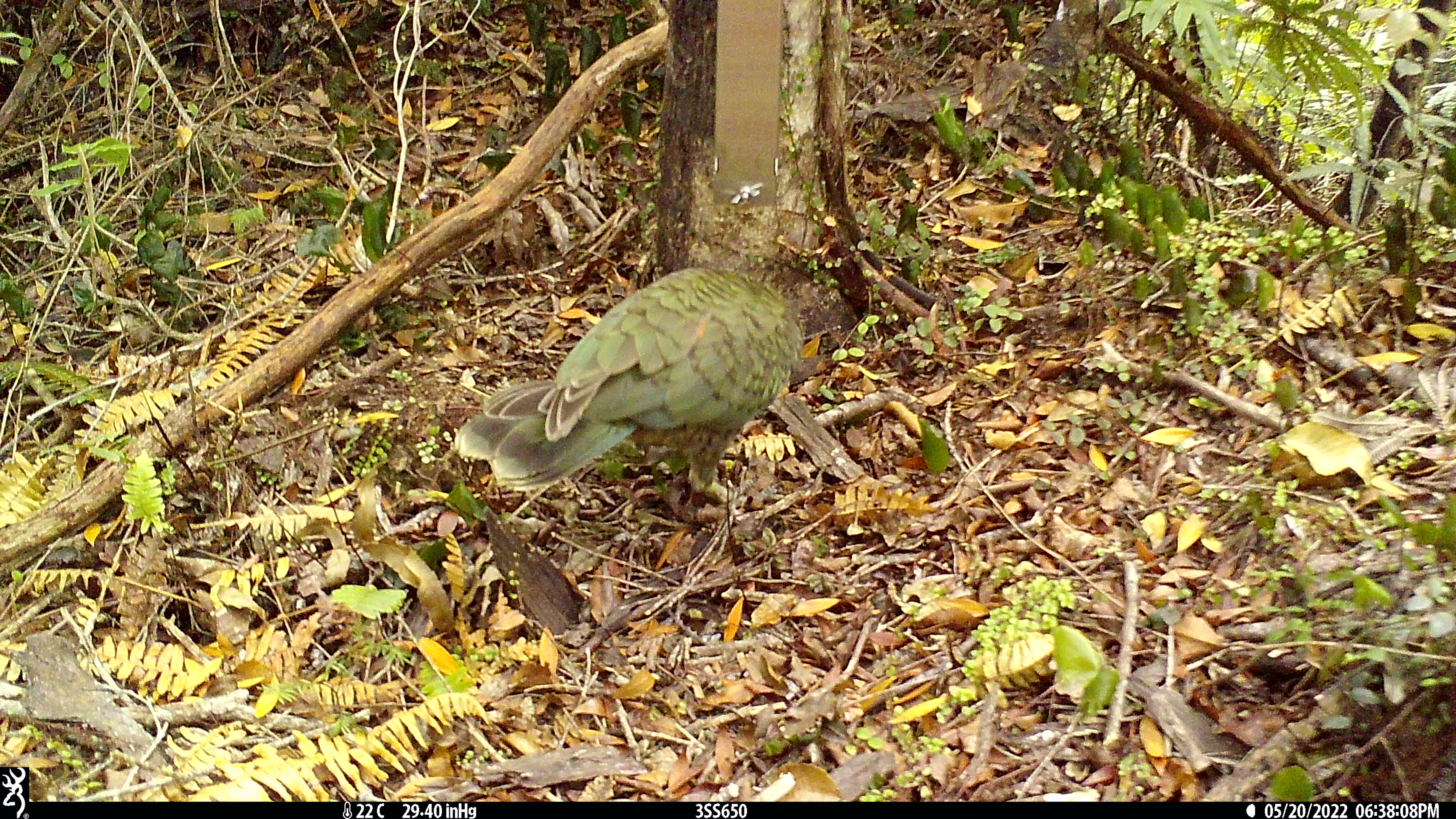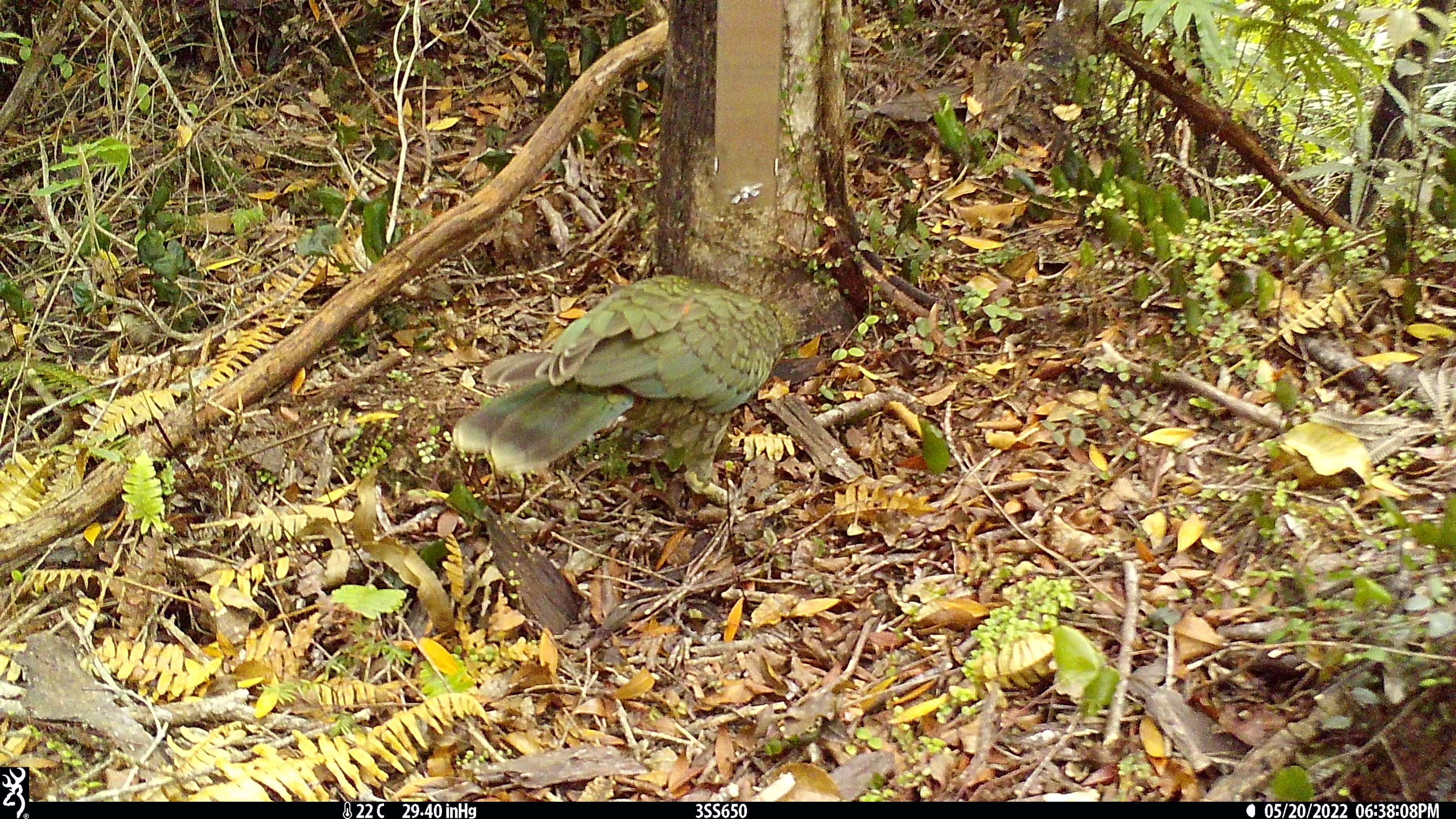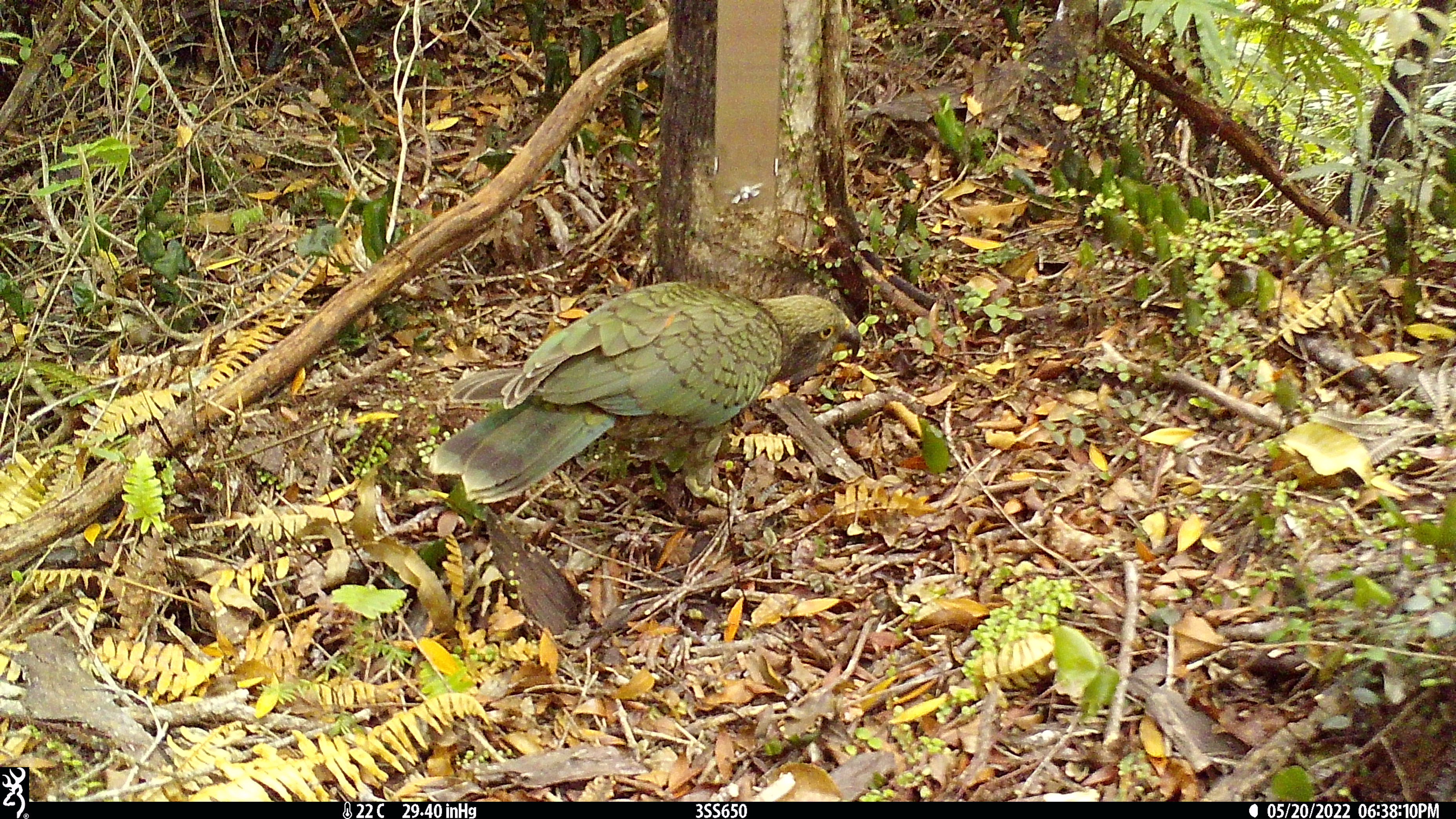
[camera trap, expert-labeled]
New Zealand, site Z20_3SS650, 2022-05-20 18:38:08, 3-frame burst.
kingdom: Animalia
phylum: Chordata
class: Aves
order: Psittaciformes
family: Strigopidae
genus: Nestor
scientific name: Nestor notabilis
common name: kea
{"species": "kea (Nestor notabilis)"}